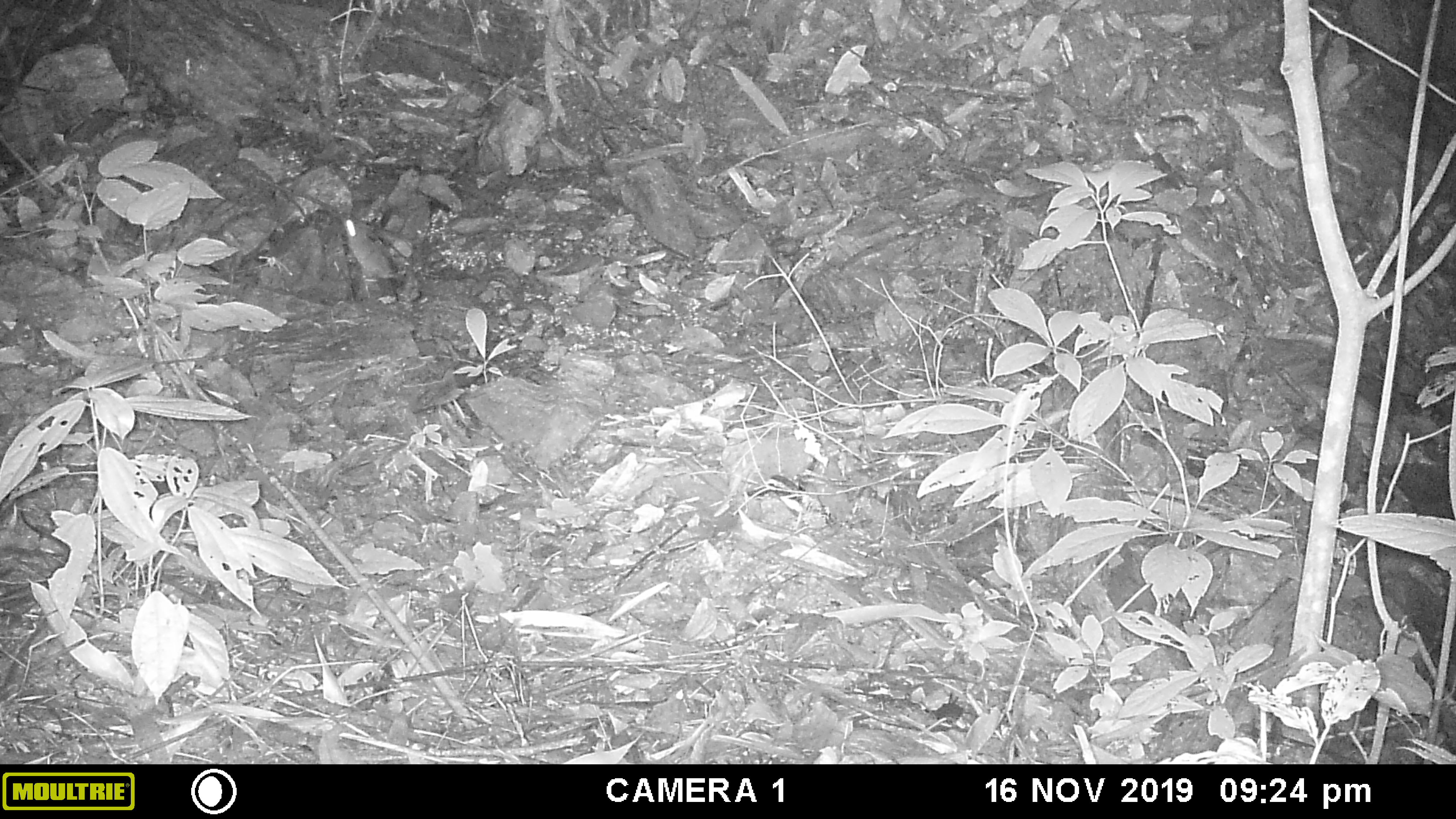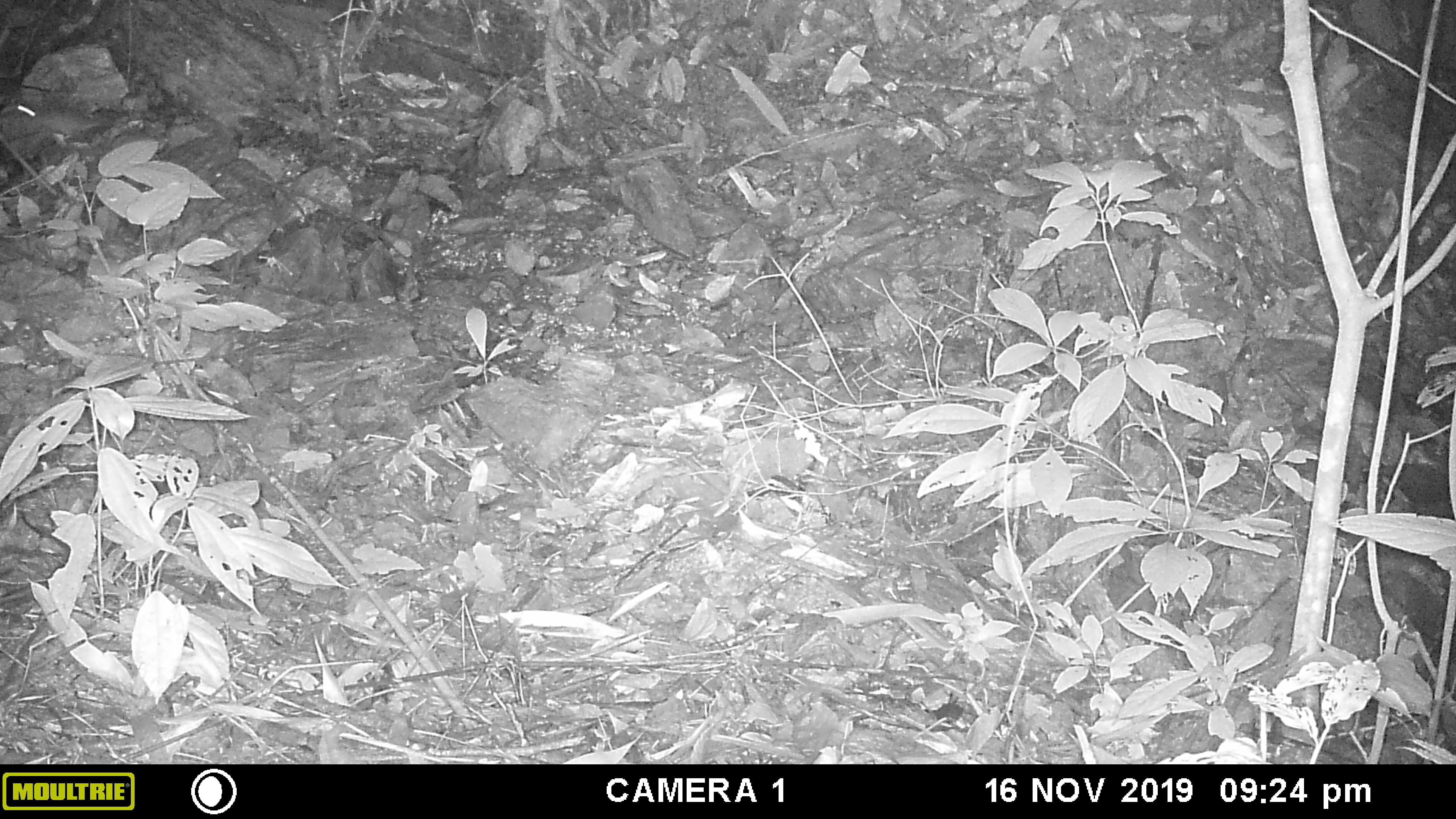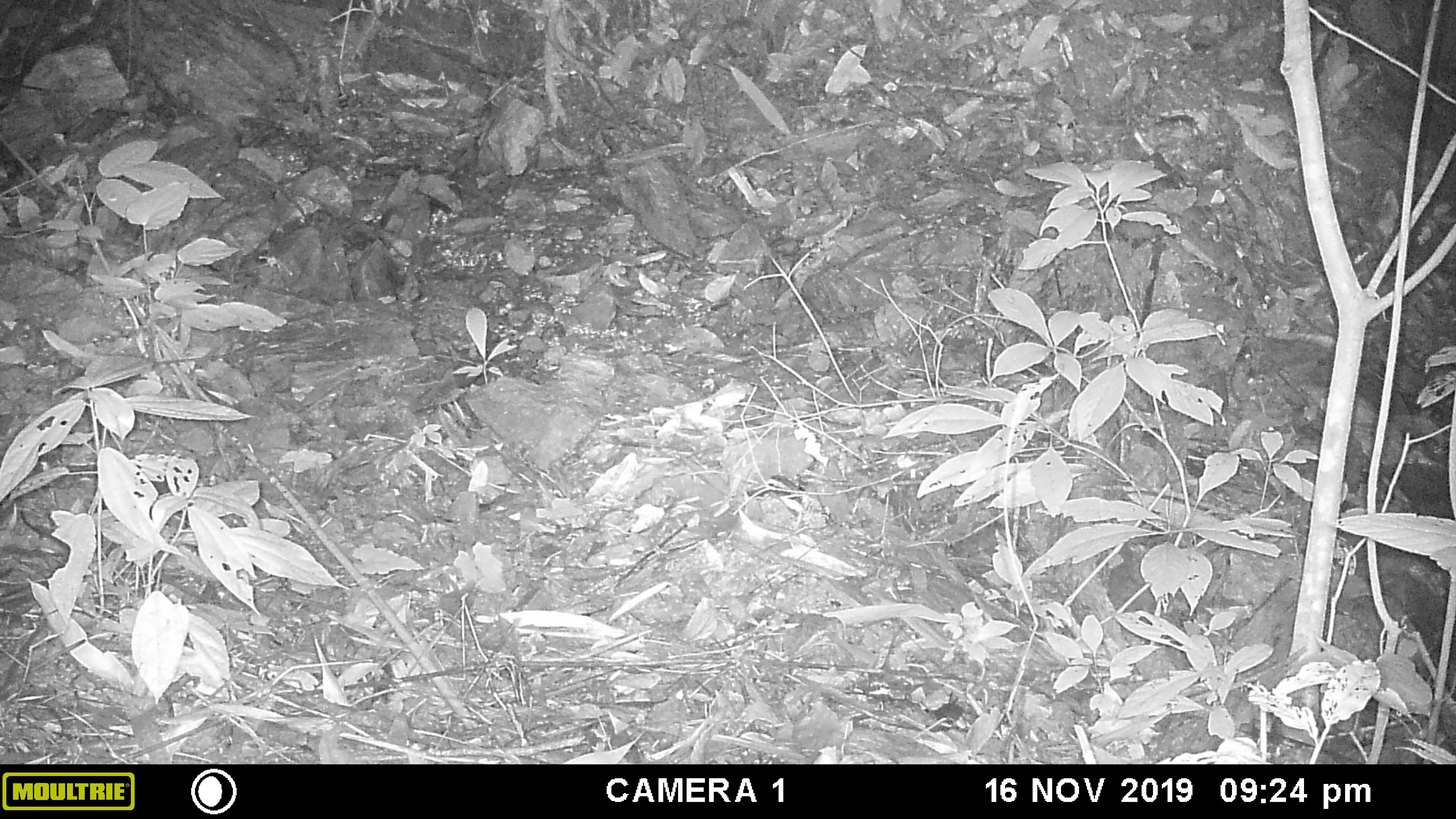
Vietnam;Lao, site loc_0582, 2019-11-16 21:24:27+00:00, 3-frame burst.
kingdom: Animalia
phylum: Chordata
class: Mammalia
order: Rodentia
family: Muridae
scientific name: Muridae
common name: old-world mice and rats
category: unidentified murid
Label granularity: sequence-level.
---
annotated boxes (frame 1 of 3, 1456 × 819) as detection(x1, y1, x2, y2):
unidentified murid: detection(342, 217, 396, 279)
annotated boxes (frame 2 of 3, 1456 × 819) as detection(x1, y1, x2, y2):
unidentified murid: detection(7, 102, 107, 144)